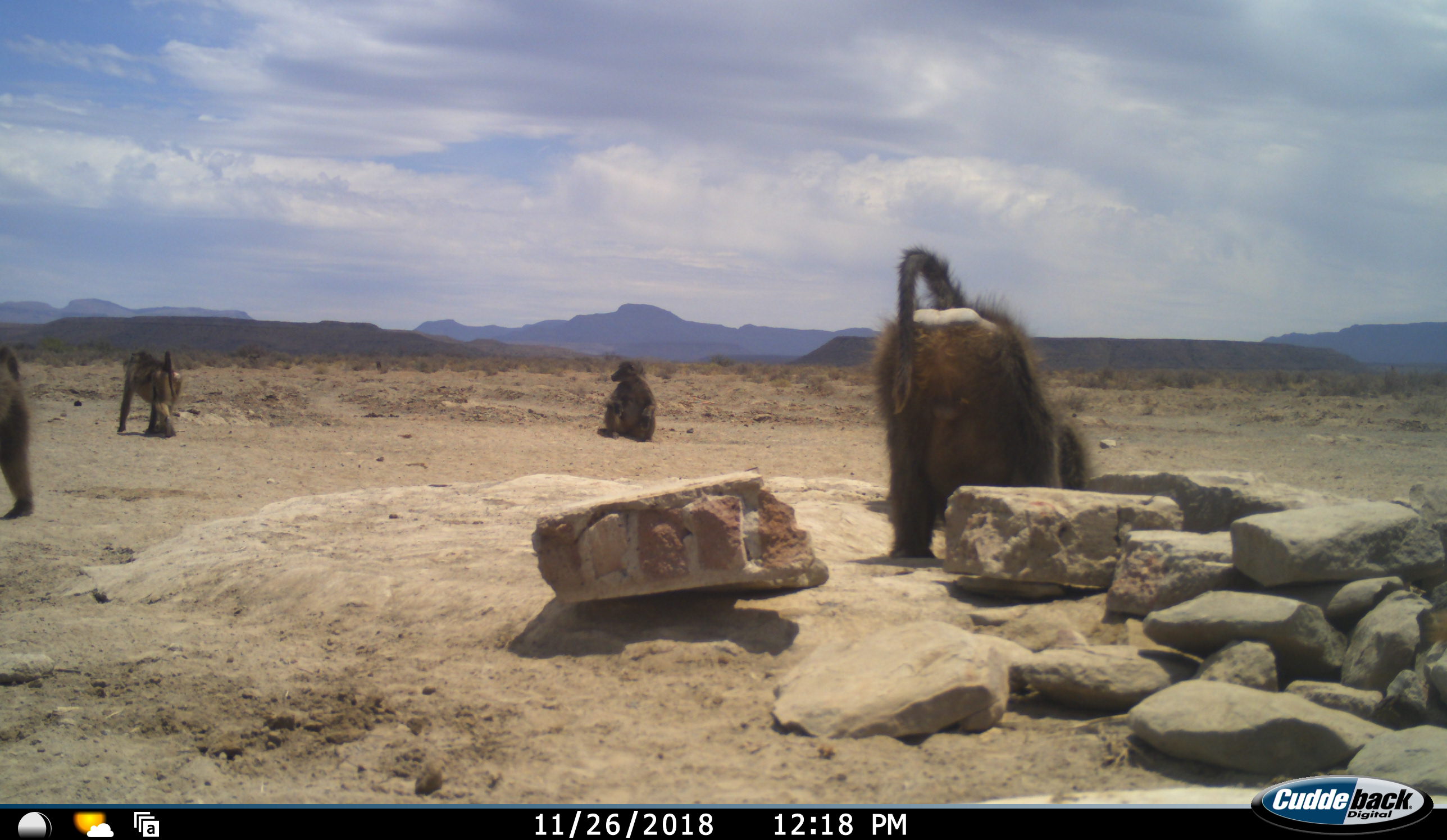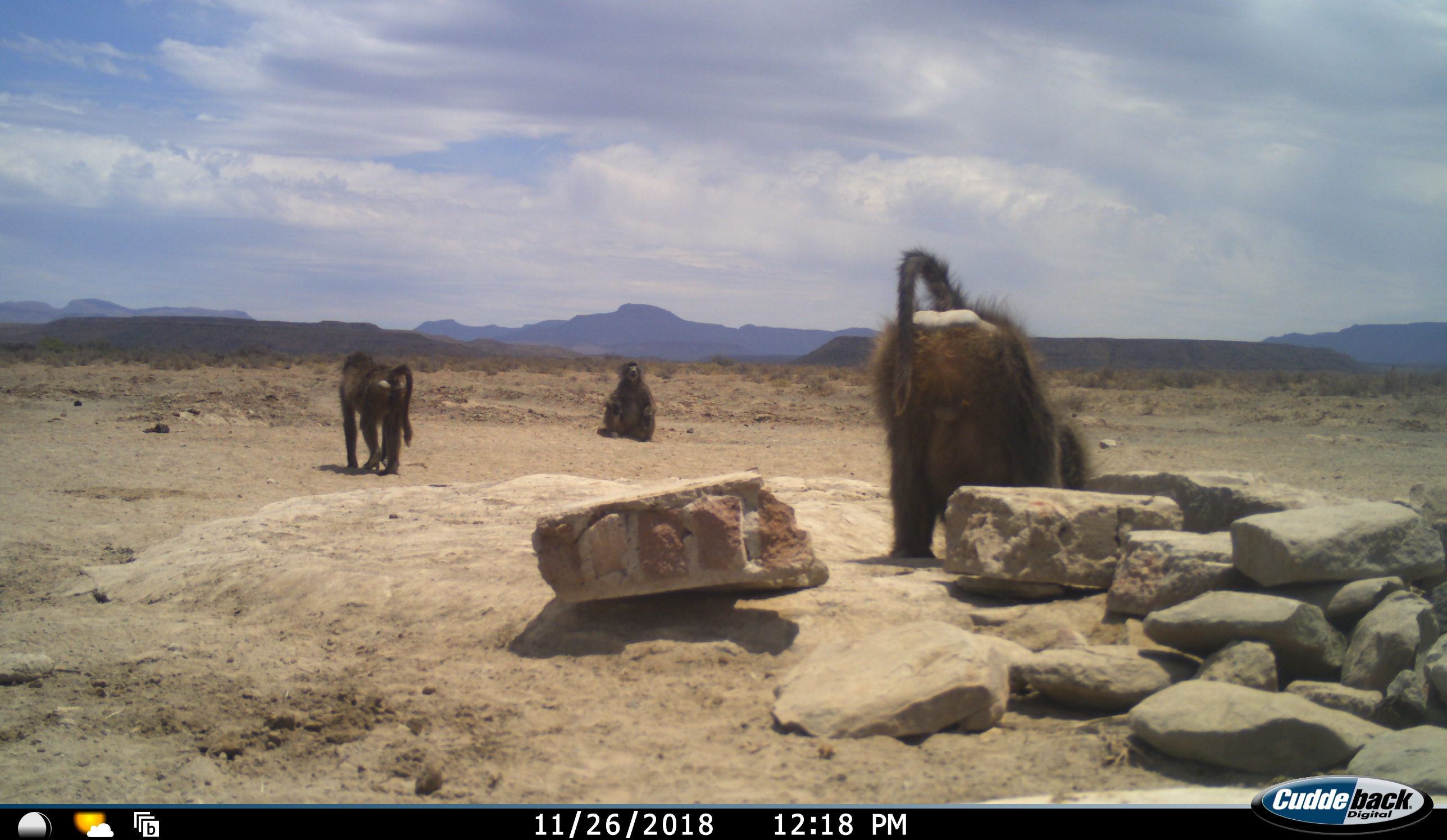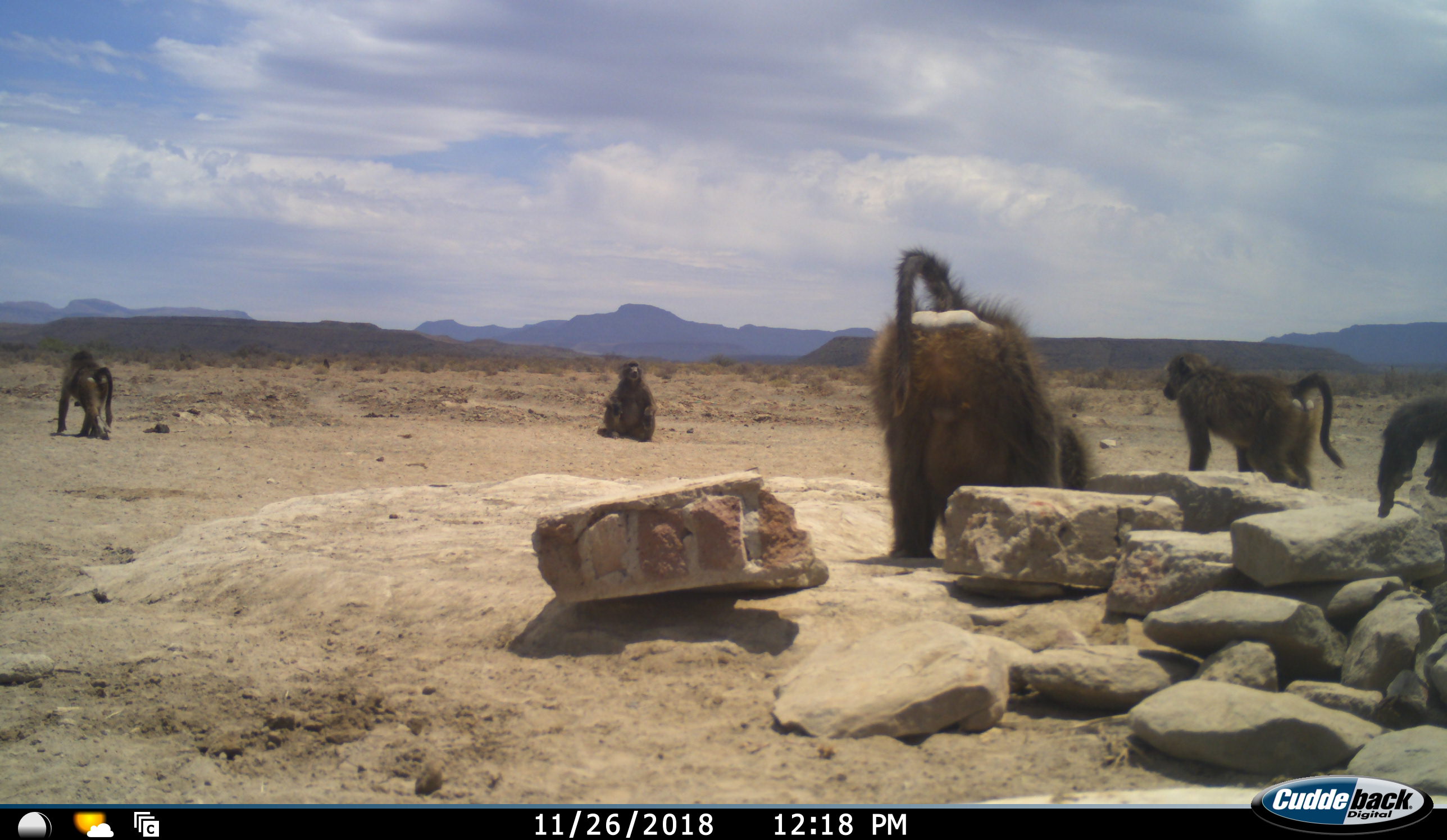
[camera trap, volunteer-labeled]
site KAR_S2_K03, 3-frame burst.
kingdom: Animalia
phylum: Chordata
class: Mammalia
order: Primates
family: Cercopithecidae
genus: Papio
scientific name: Papio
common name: baboon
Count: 6.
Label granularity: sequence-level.